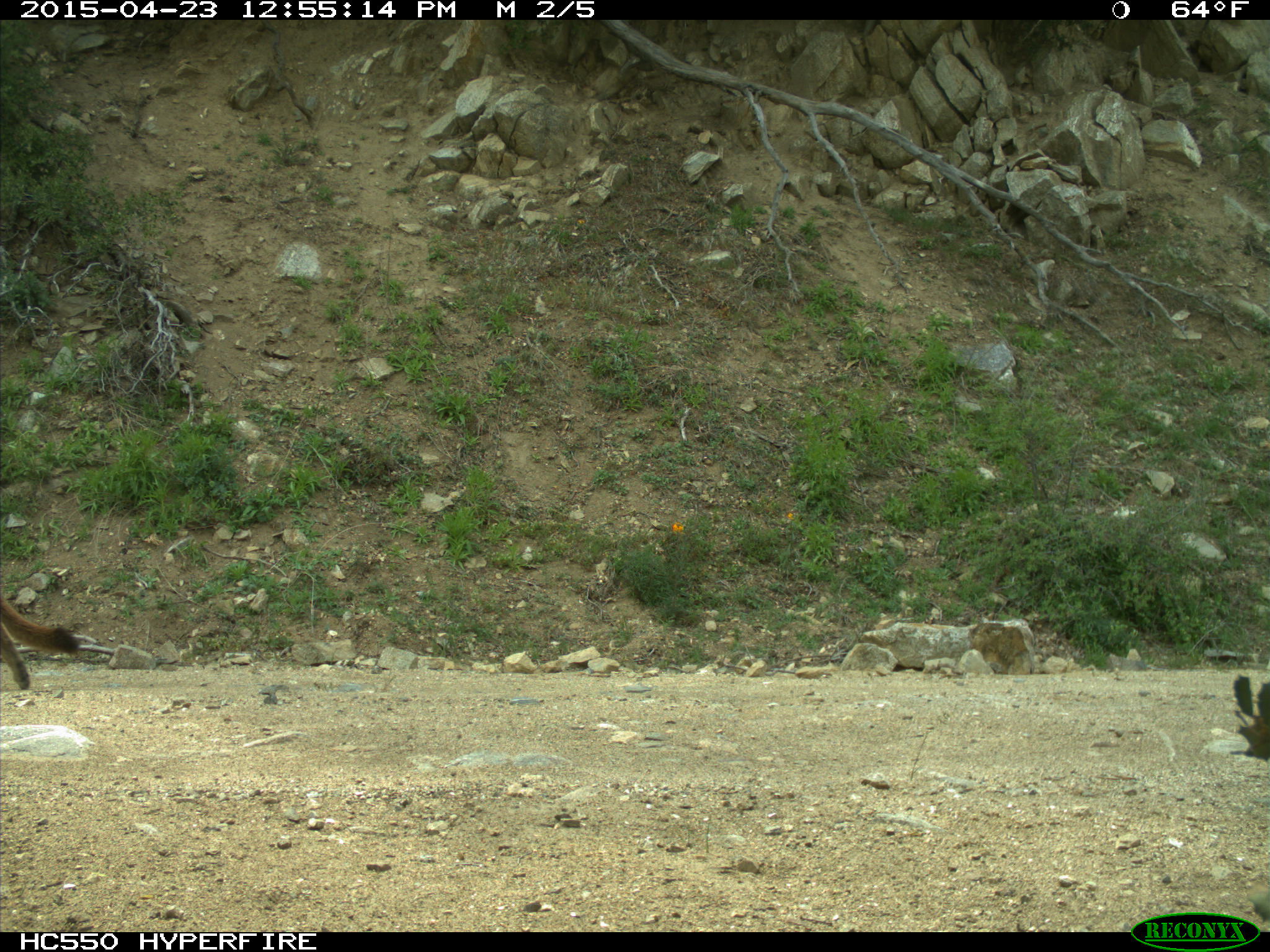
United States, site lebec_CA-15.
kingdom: Animalia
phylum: Chordata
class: Mammalia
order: Carnivora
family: Felidae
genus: Puma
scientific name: Puma concolor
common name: mountain lion